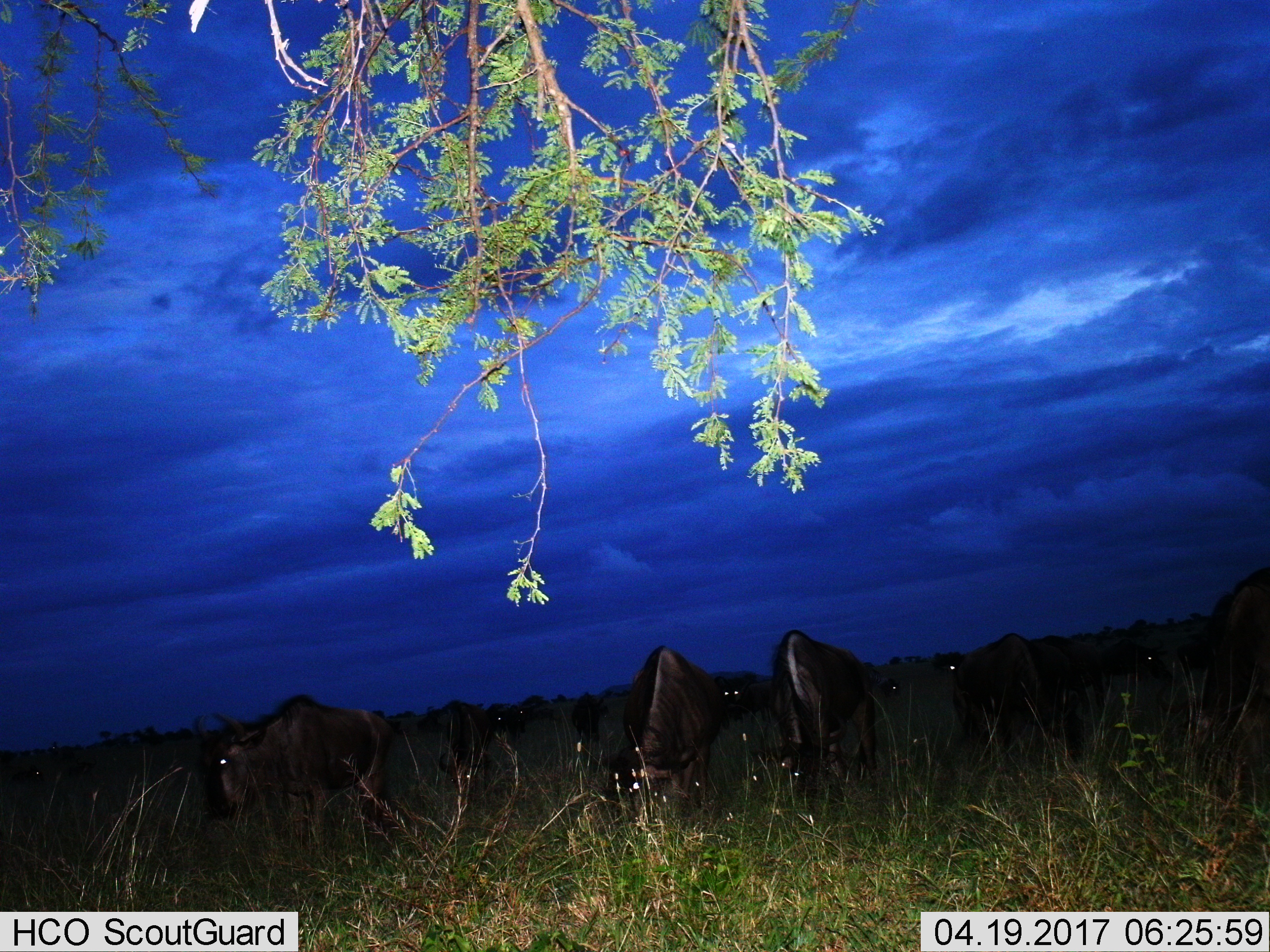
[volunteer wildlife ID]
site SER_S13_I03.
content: unidentified animal